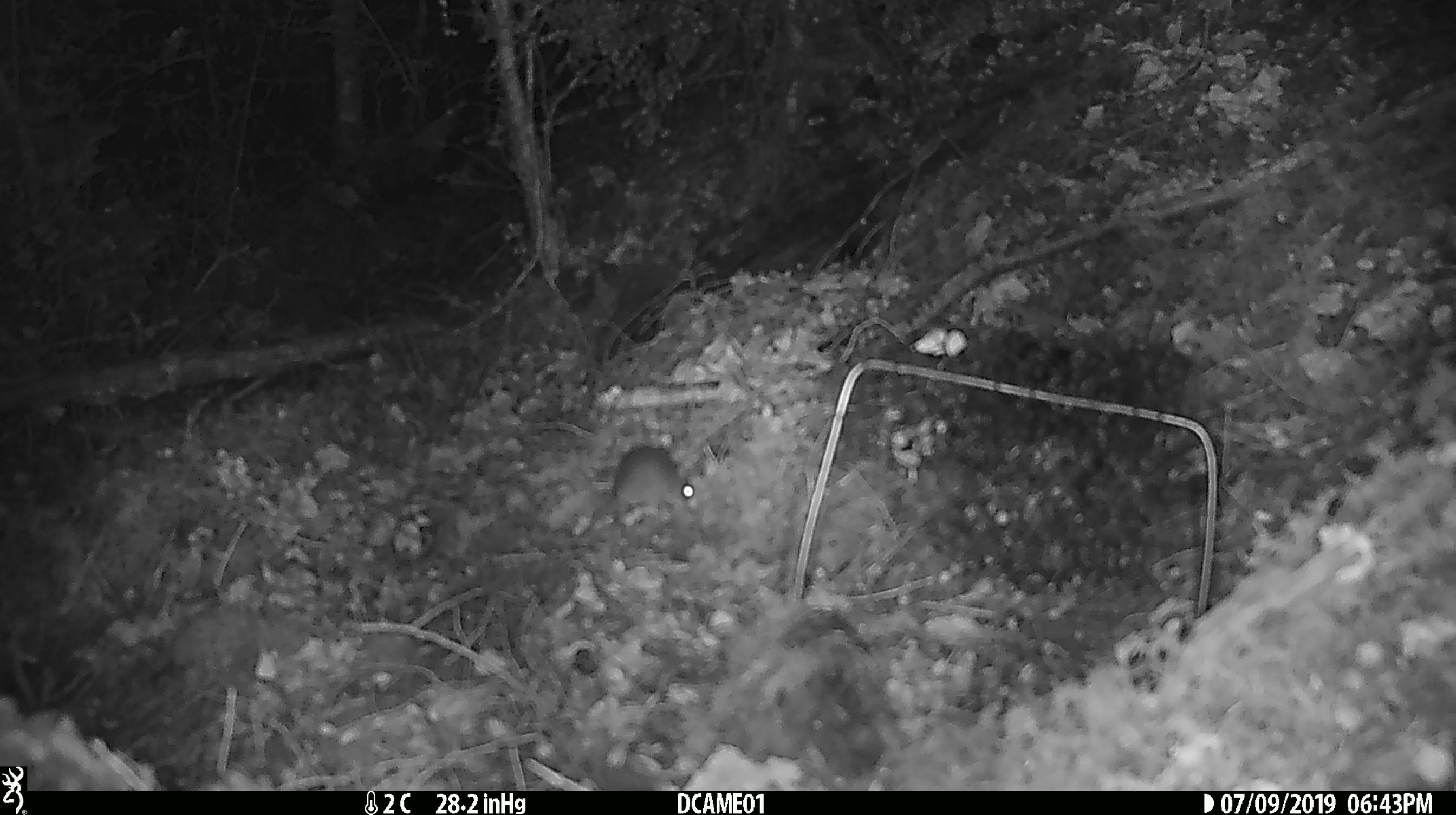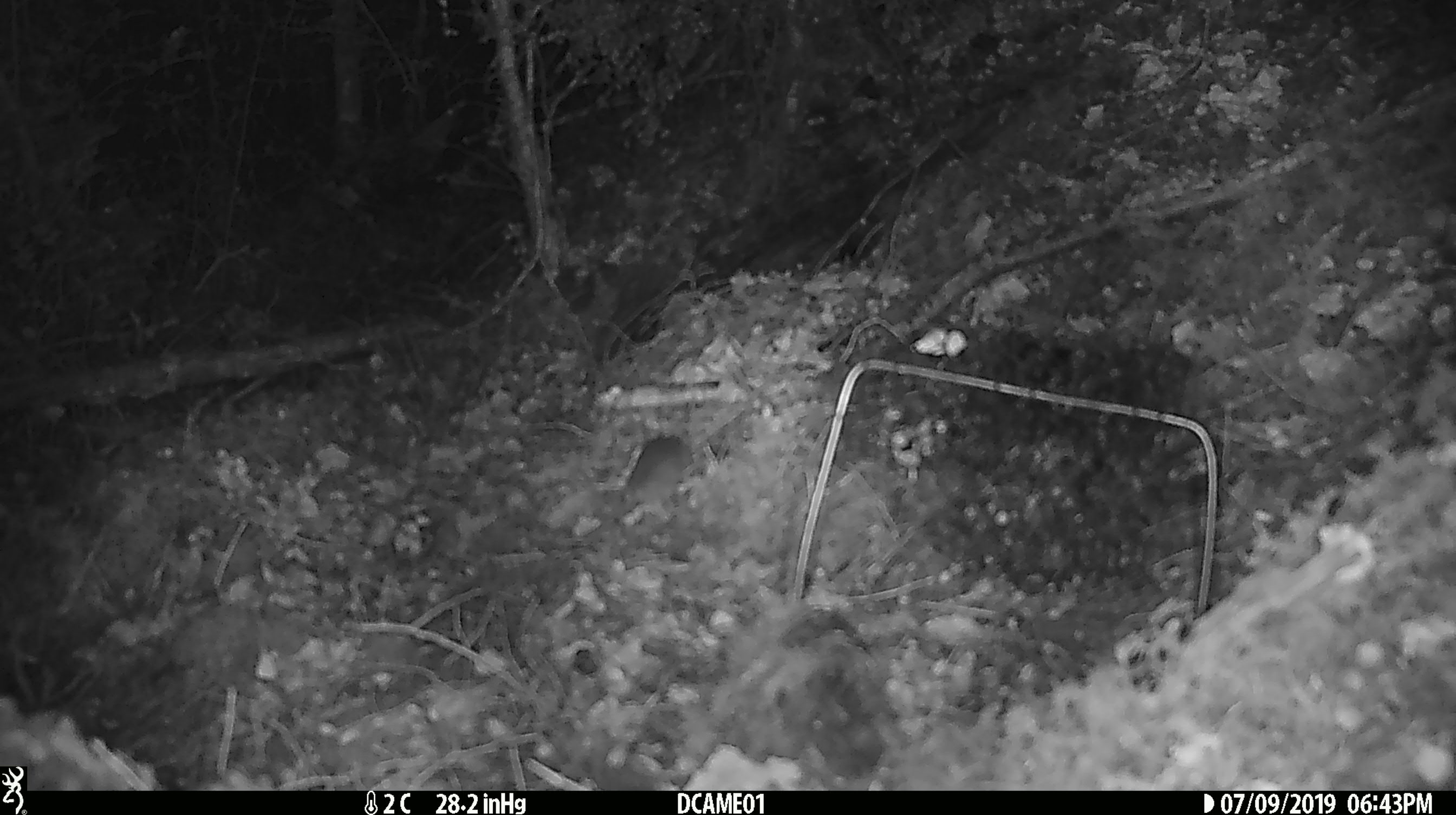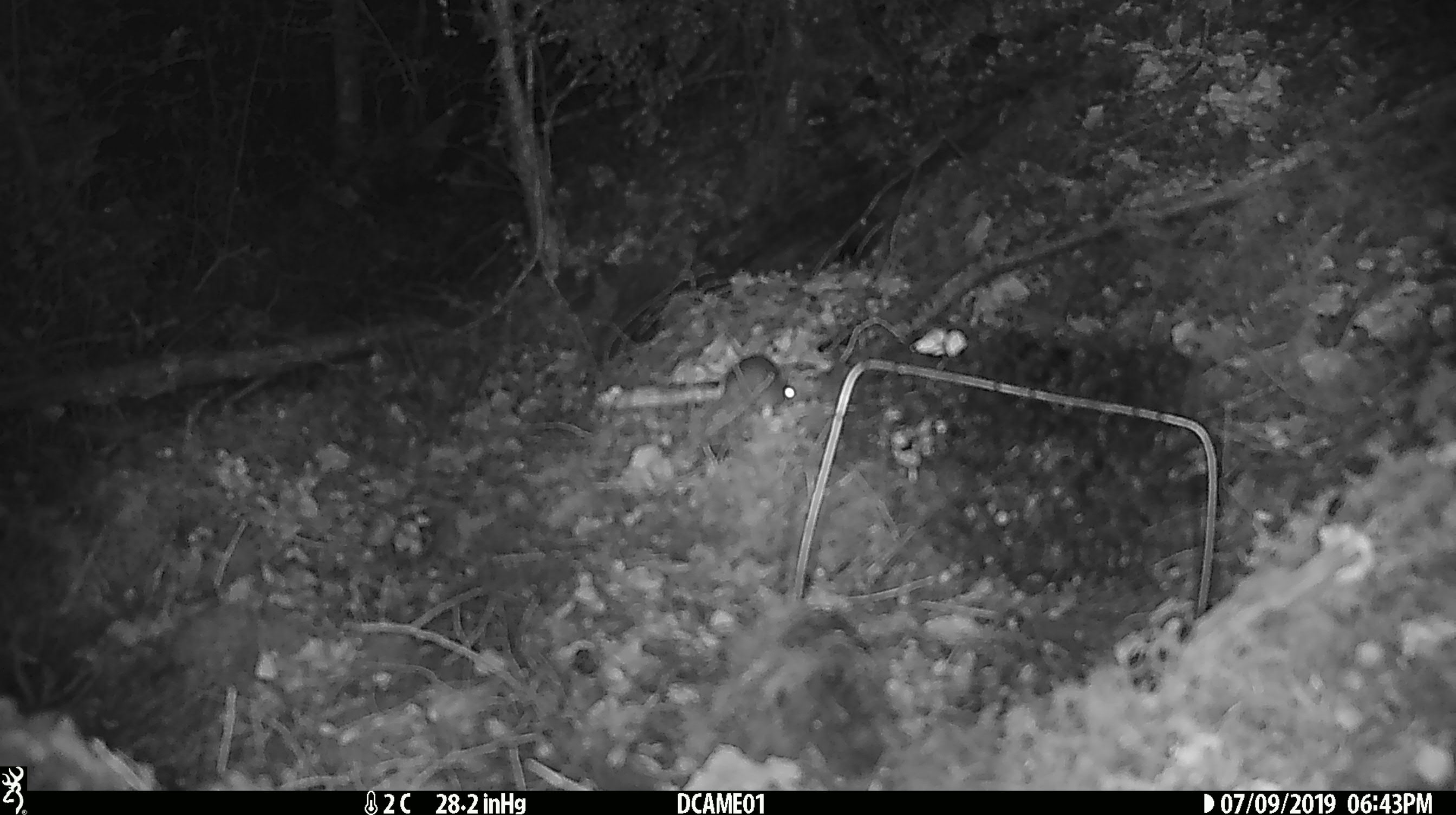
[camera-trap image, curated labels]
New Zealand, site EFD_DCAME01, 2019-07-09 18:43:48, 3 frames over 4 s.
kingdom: Animalia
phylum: Chordata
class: Mammalia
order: Rodentia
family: Muridae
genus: Mus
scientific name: Mus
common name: mouse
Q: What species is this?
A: Mouse (Mus).